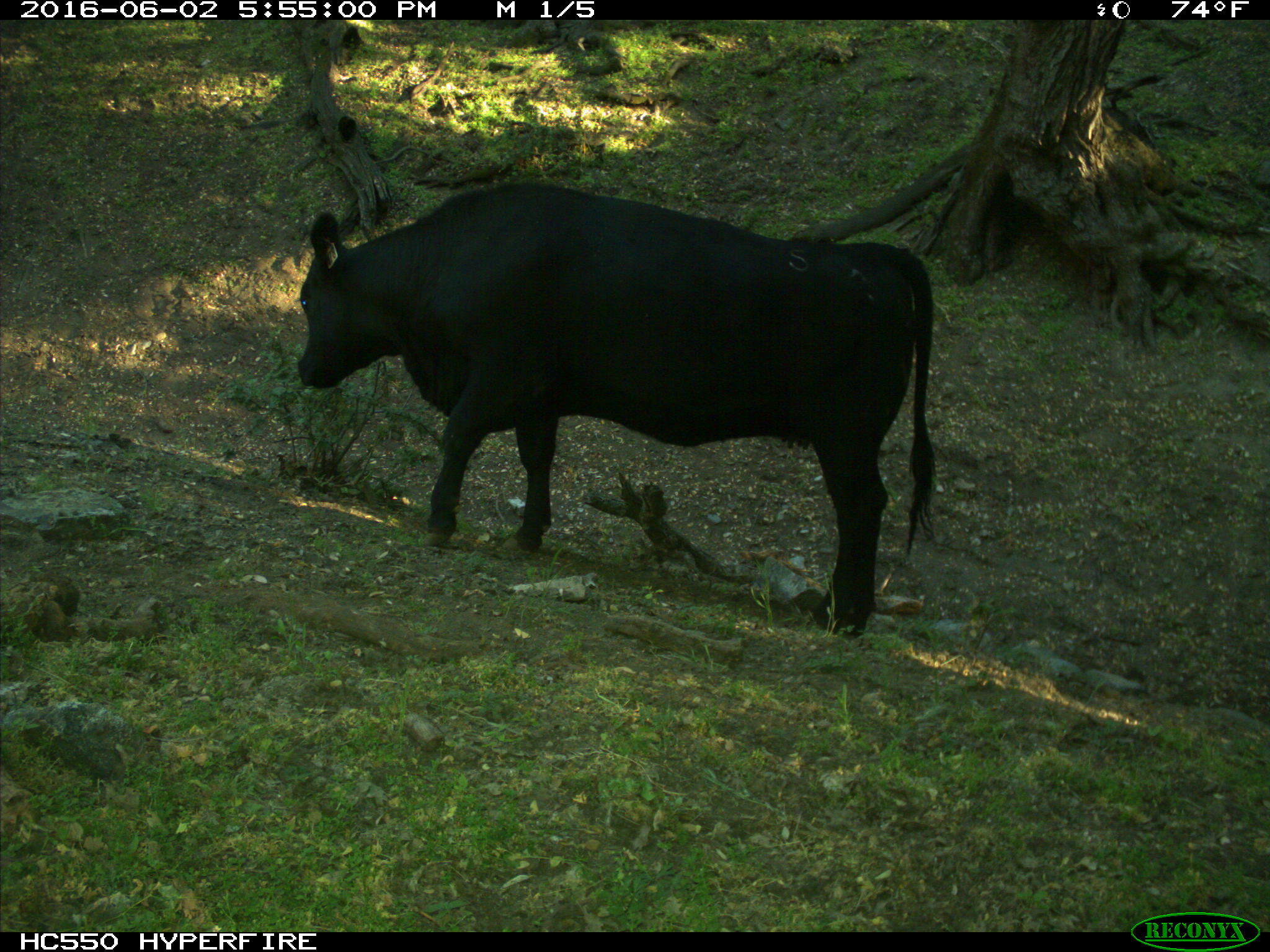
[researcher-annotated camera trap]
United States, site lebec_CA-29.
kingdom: Animalia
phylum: Chordata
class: Mammalia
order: Artiodactyla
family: Bovidae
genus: Bos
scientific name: Bos taurus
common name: domestic cow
Bos taurus (domestic cow).